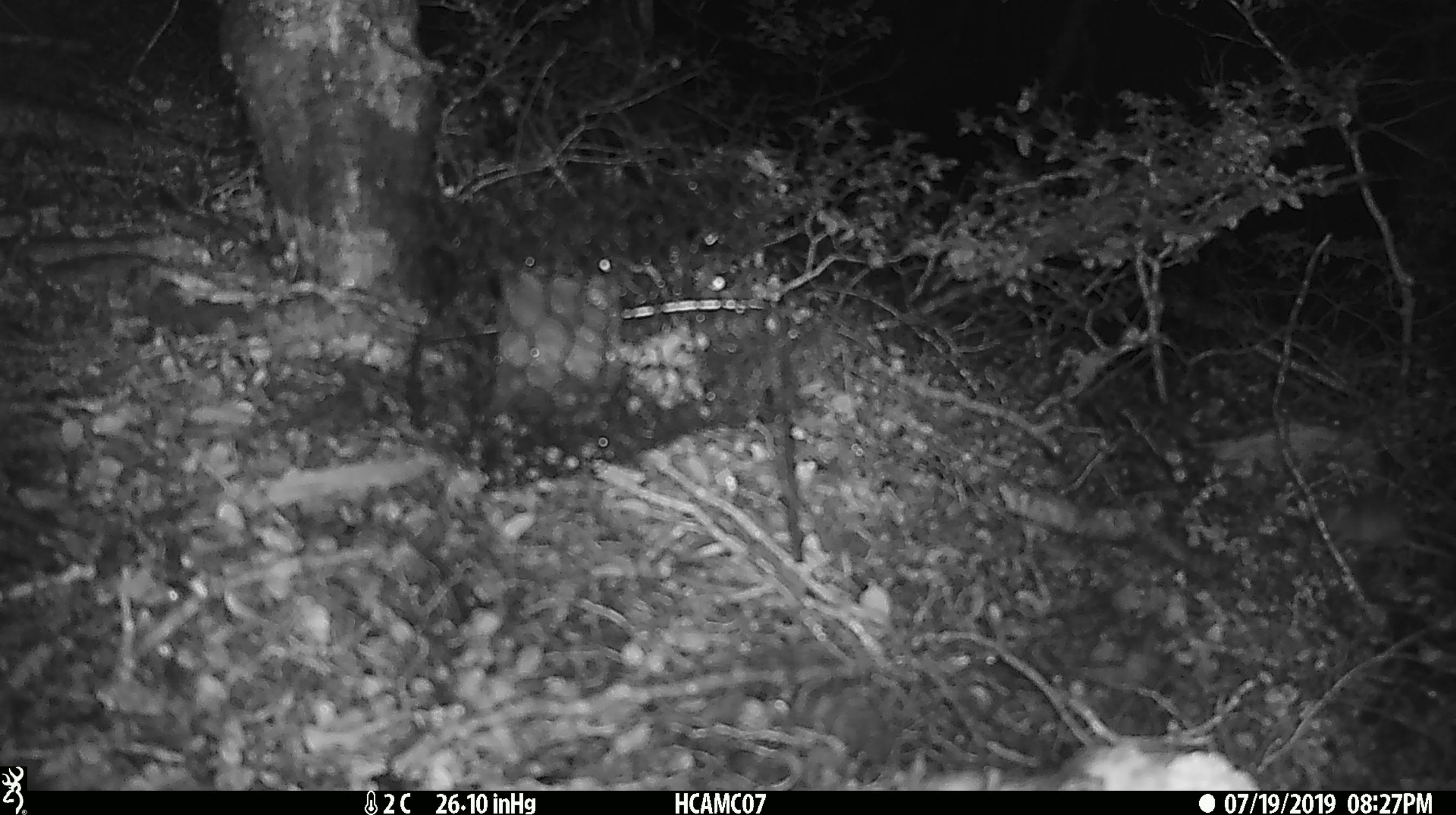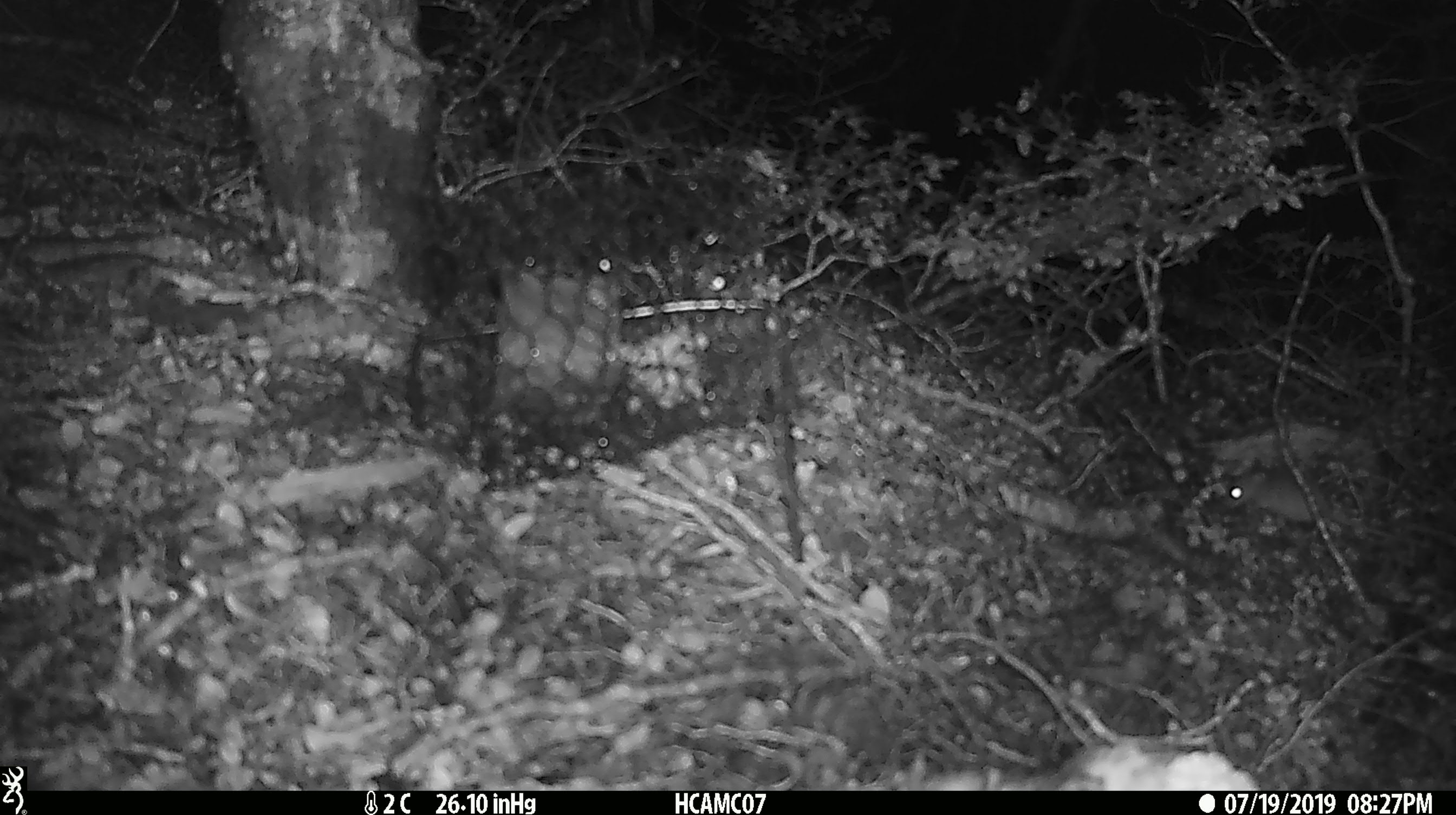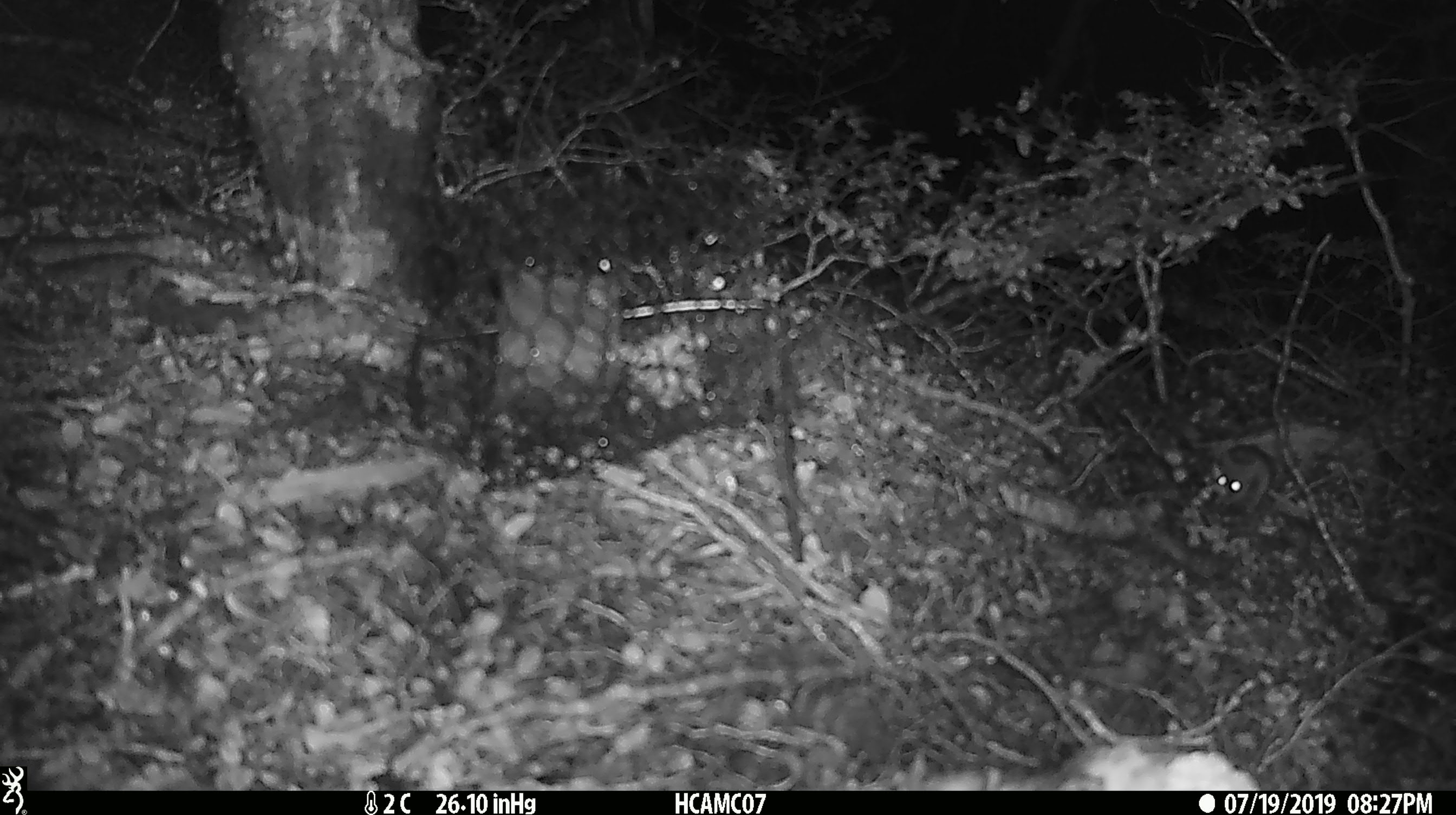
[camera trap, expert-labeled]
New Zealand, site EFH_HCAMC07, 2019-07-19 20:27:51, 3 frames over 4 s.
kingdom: Animalia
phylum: Chordata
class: Mammalia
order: Rodentia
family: Muridae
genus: Mus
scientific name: Mus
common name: mouse